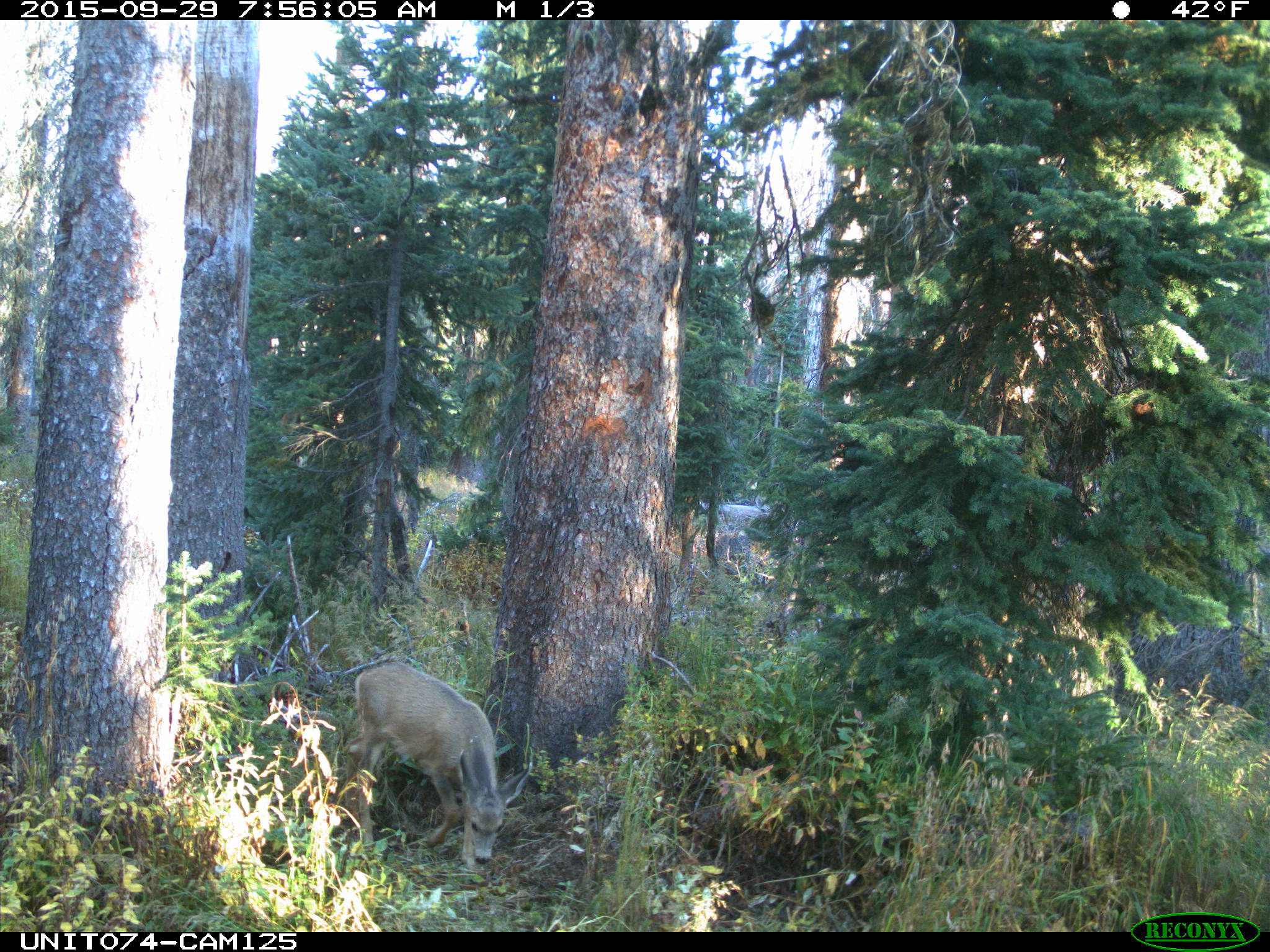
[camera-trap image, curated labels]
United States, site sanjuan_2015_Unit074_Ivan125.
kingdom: Animalia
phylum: Chordata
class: Mammalia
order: Artiodactyla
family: Cervidae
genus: Odocoileus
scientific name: Odocoileus hemionus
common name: mule deer